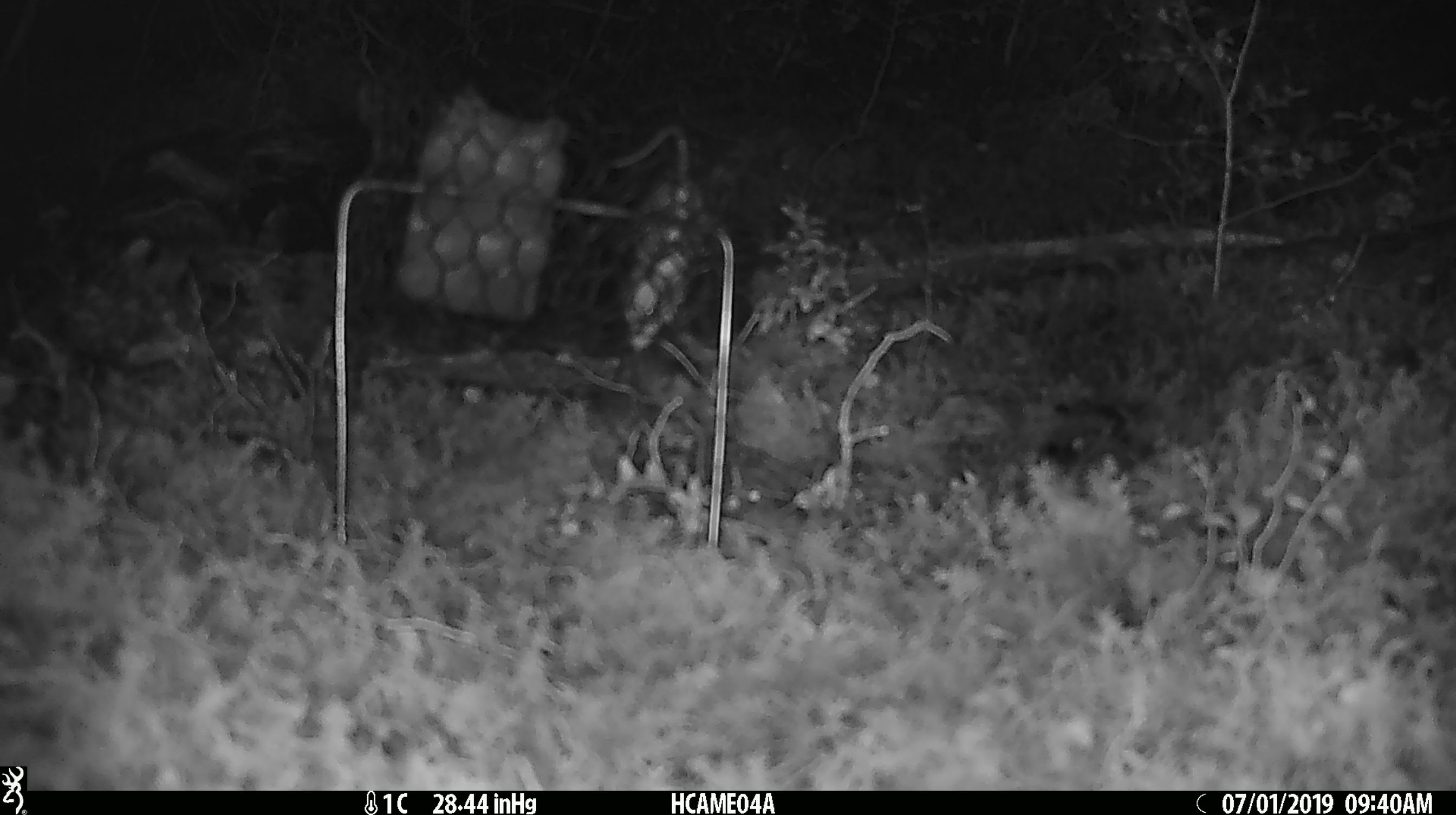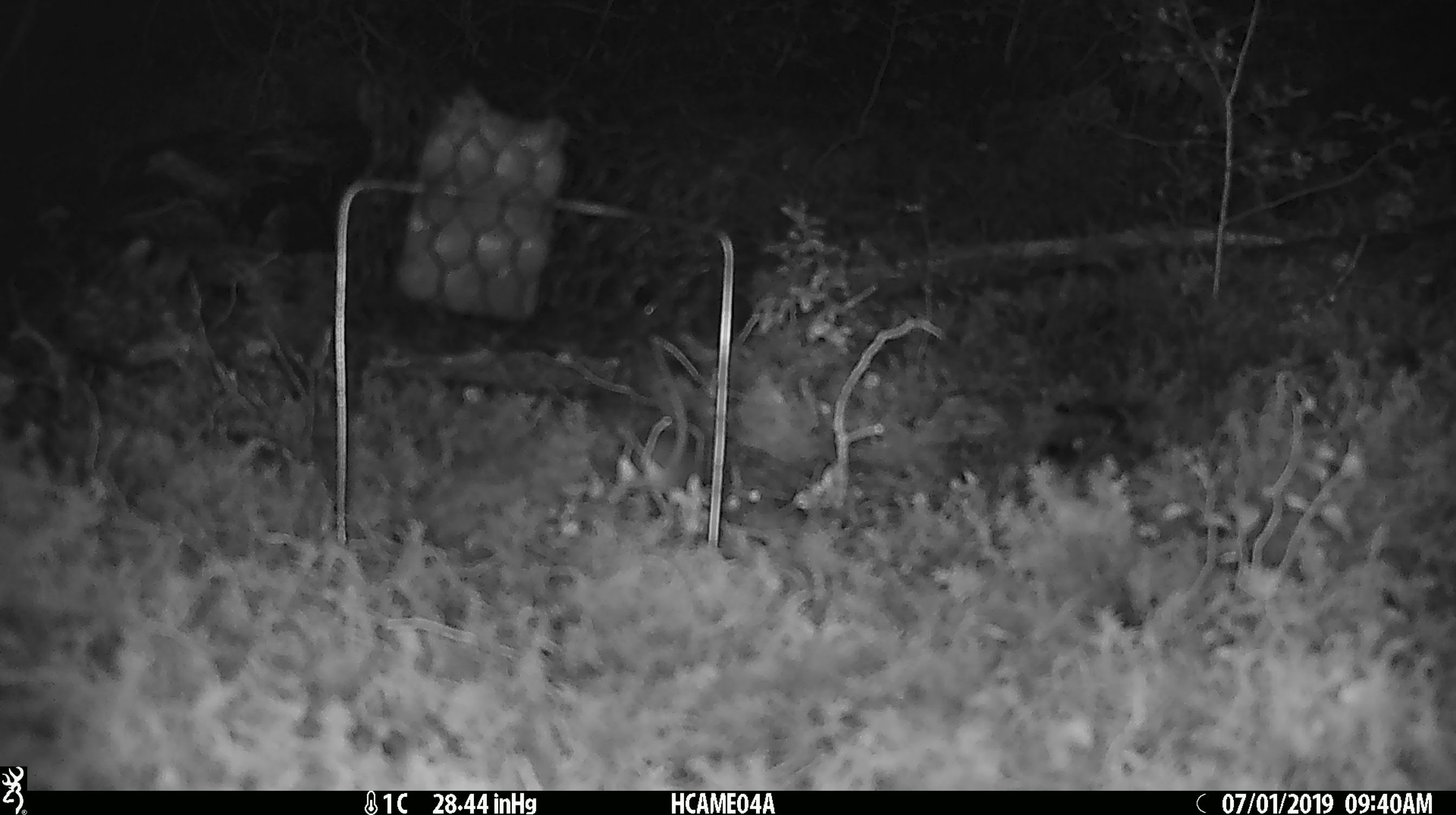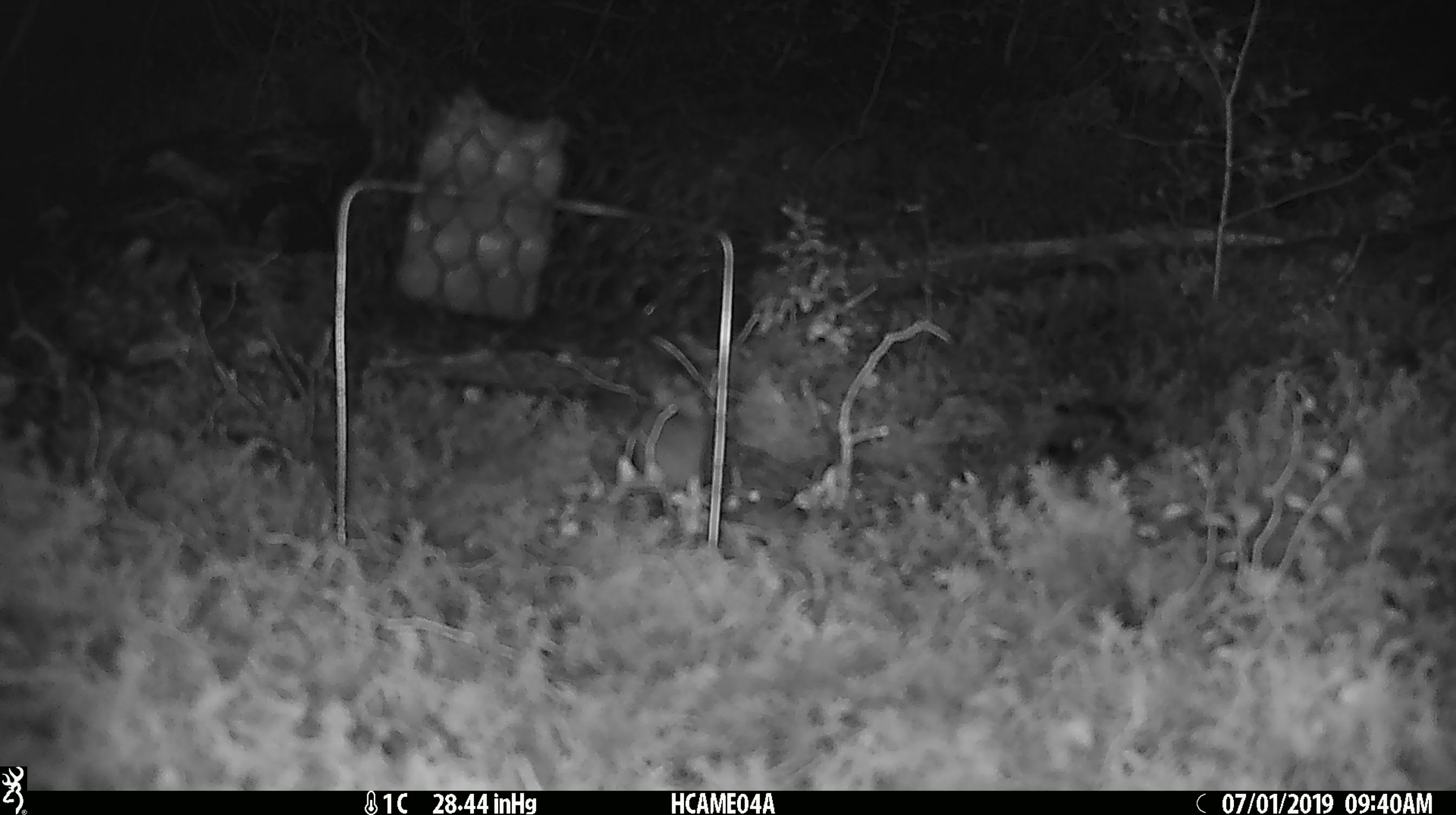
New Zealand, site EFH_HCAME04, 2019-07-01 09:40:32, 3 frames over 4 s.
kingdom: Animalia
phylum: Chordata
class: Mammalia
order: Rodentia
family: Muridae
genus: Mus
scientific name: Mus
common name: mouse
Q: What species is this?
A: Mouse (Mus).